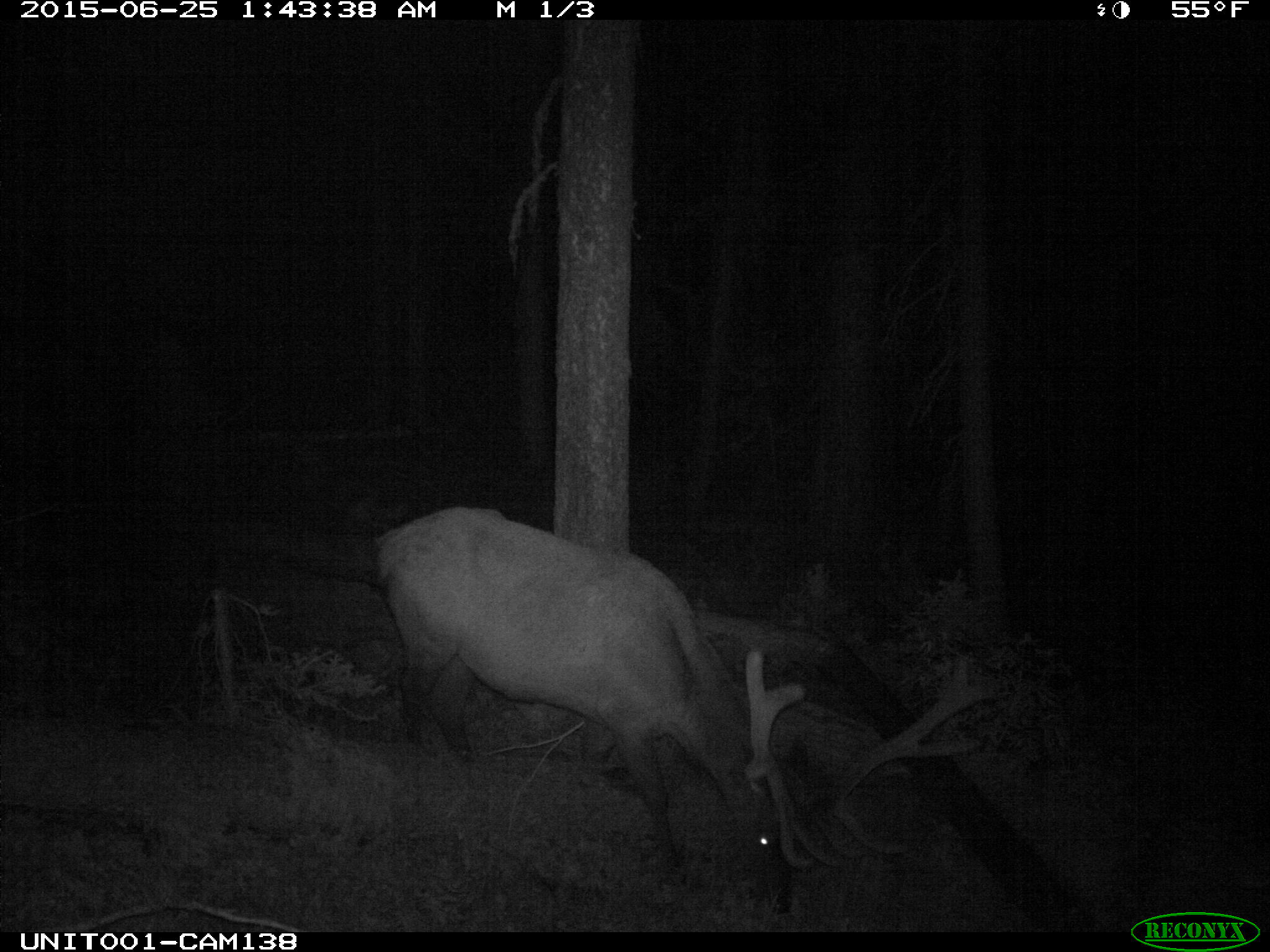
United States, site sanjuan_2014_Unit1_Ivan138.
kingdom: Animalia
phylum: Chordata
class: Mammalia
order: Artiodactyla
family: Cervidae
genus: Cervus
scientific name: Cervus elaphus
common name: red deer